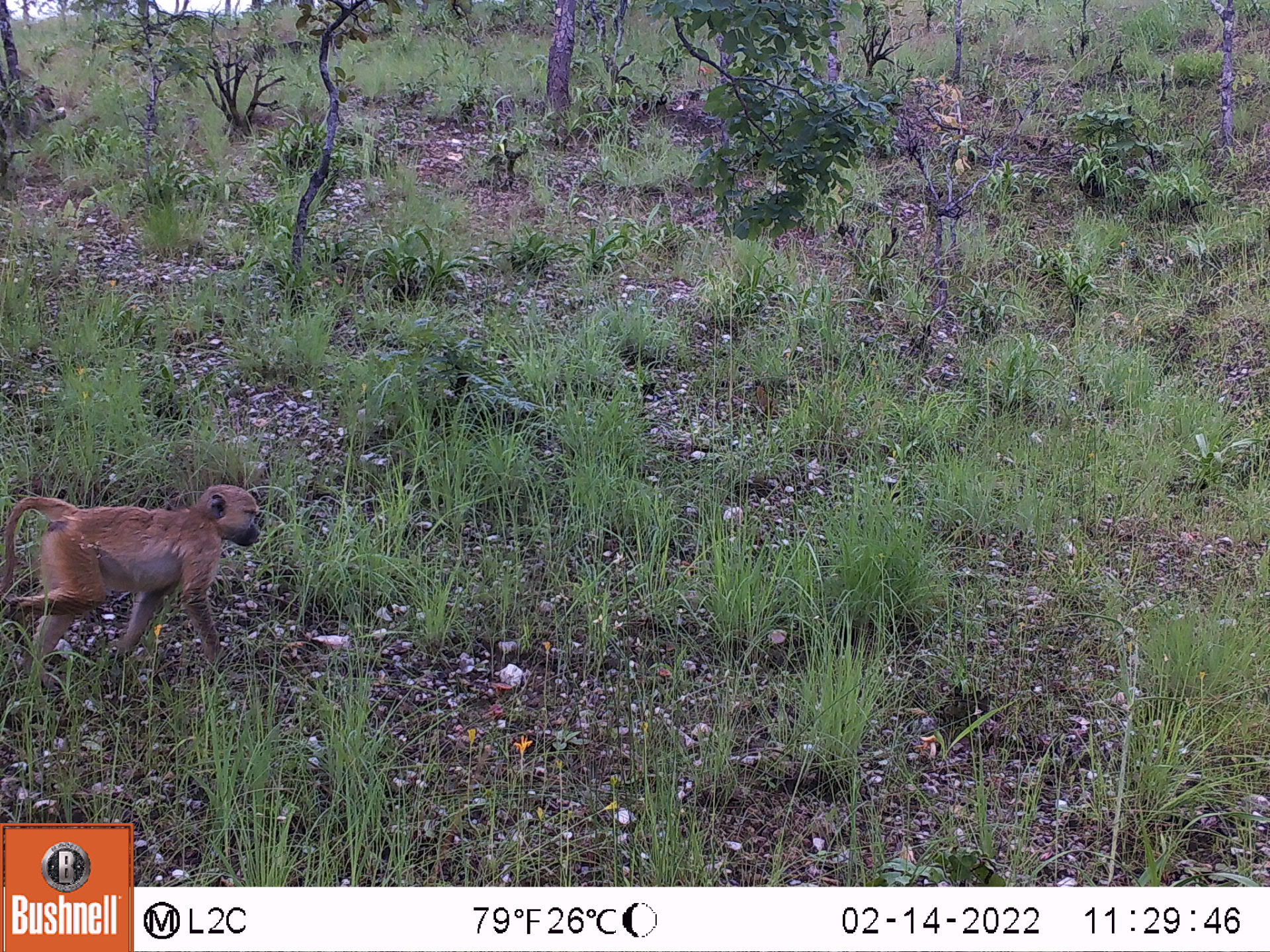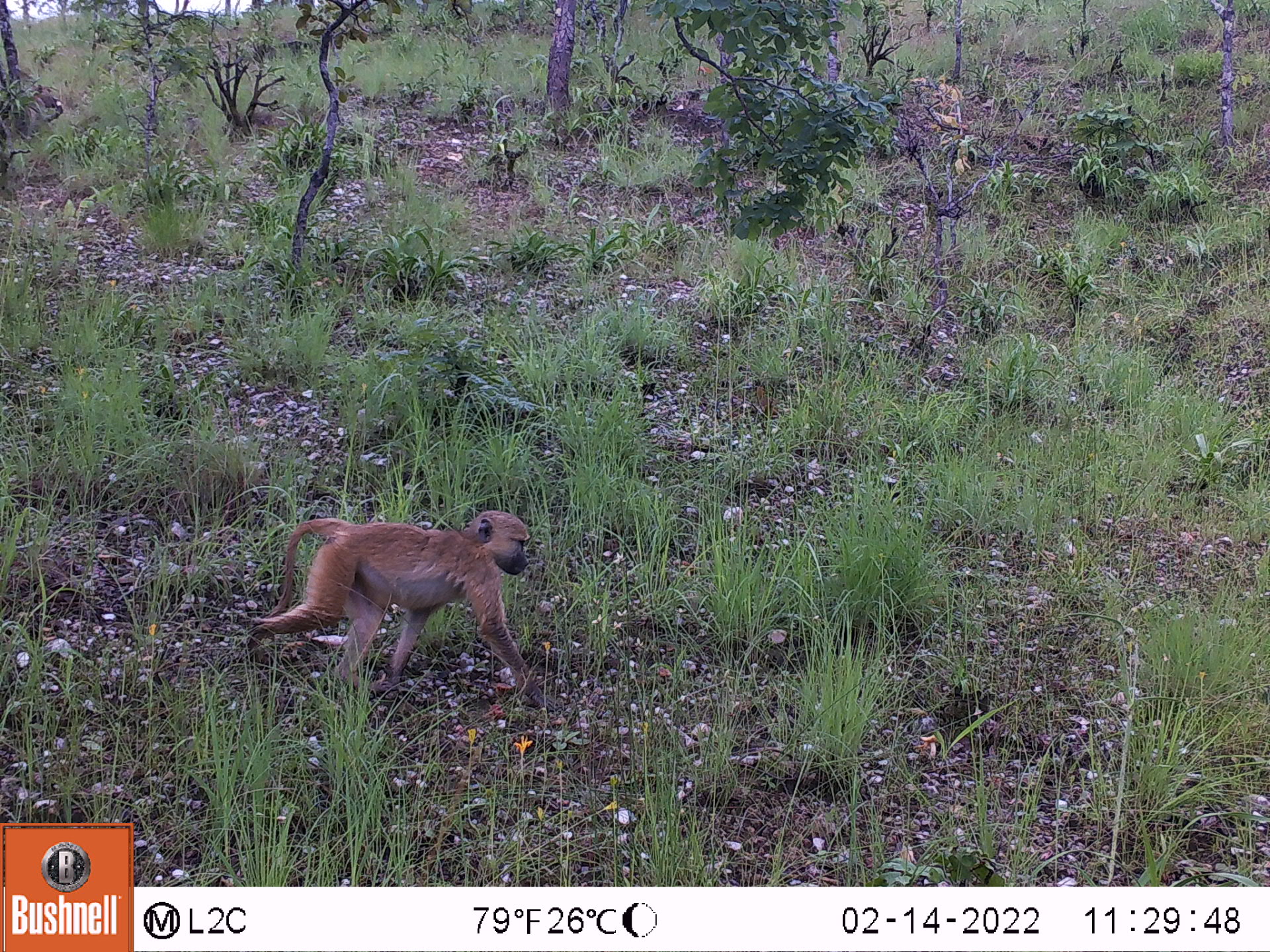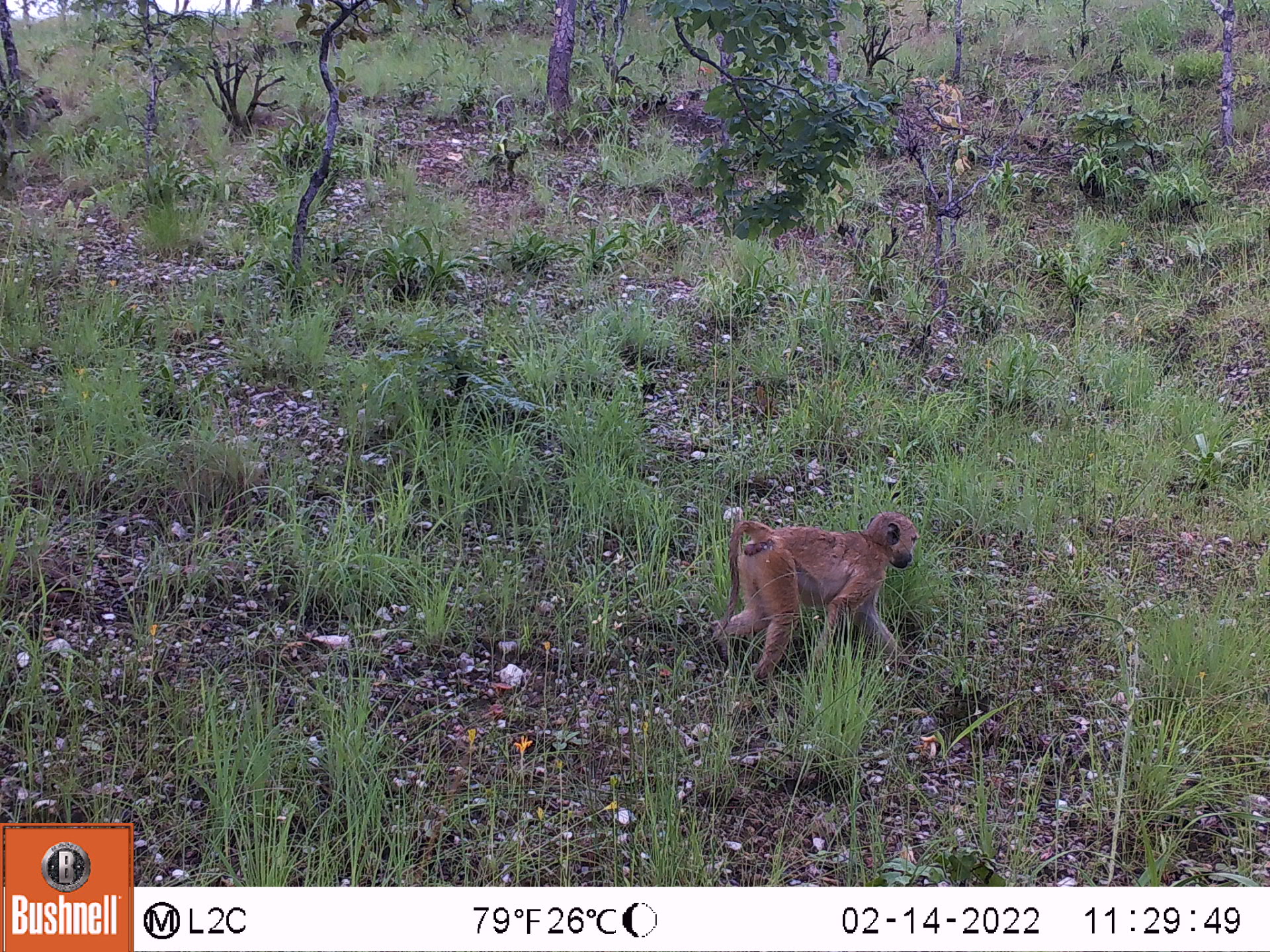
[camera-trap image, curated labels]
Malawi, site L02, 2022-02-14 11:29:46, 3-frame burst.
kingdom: Animalia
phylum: Chordata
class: Mammalia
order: Primates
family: Cercopithecidae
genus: Papio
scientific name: Papio cynocephalus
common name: yellow baboon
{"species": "yellow baboon (Papio cynocephalus)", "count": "1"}